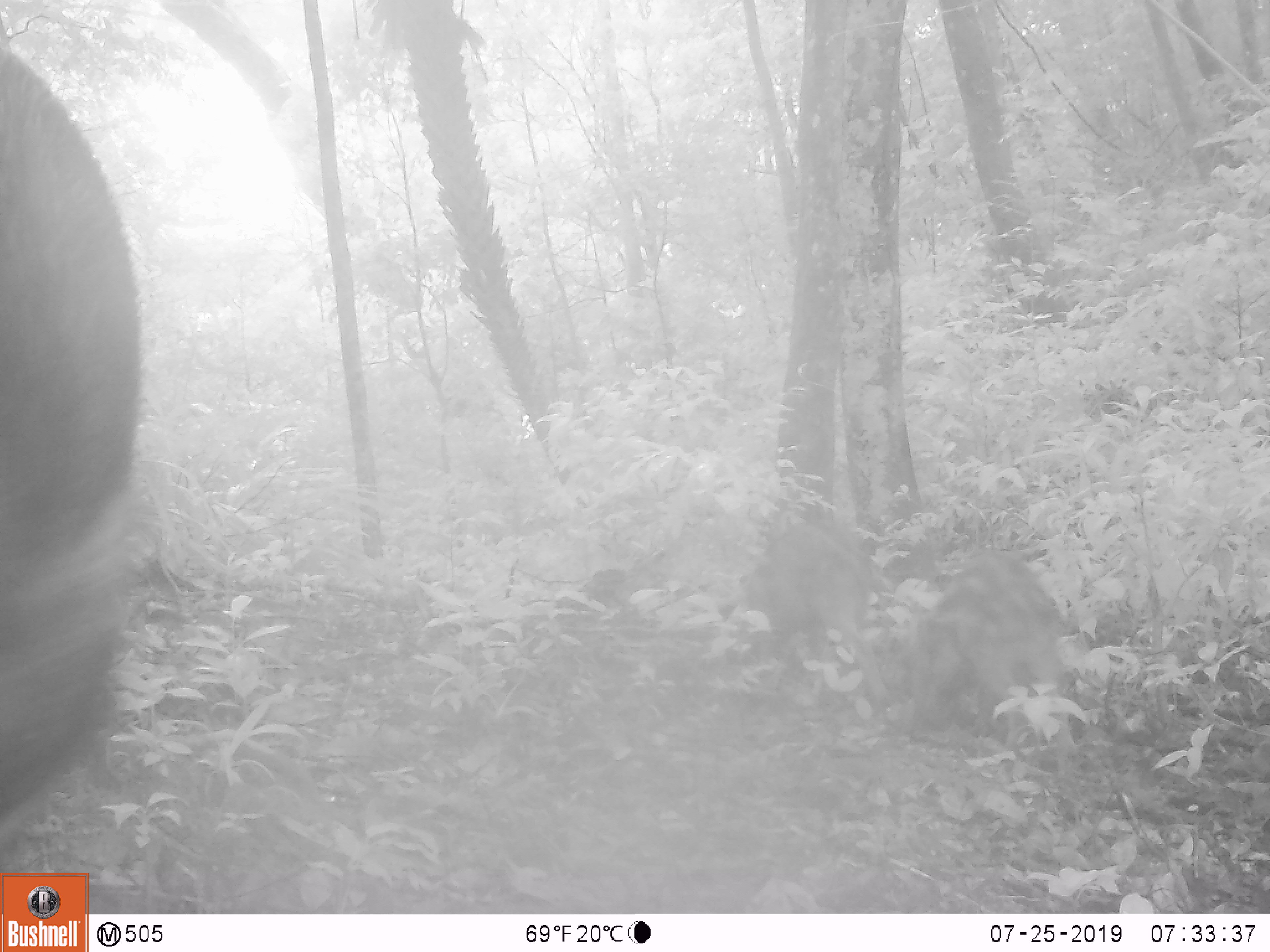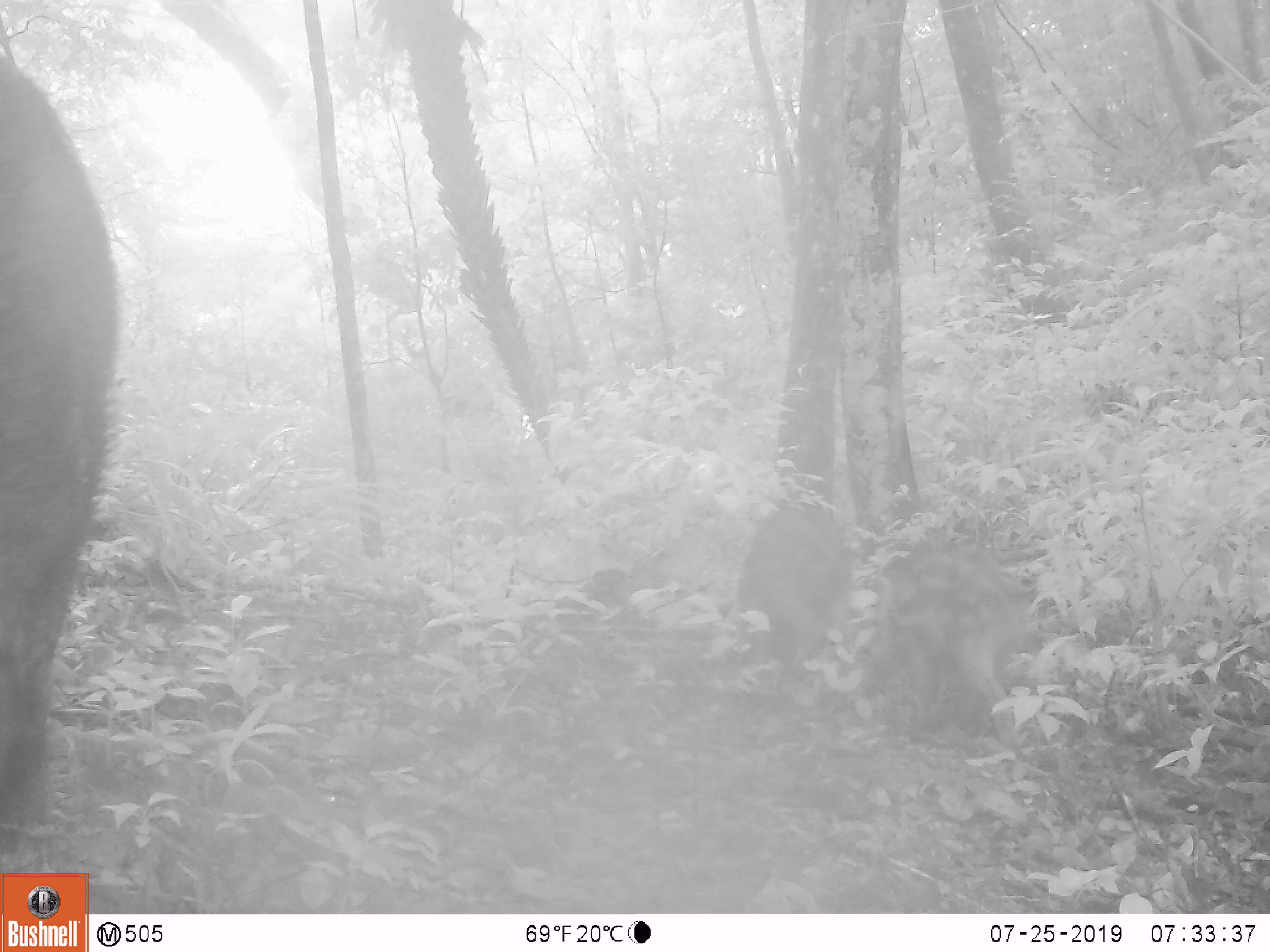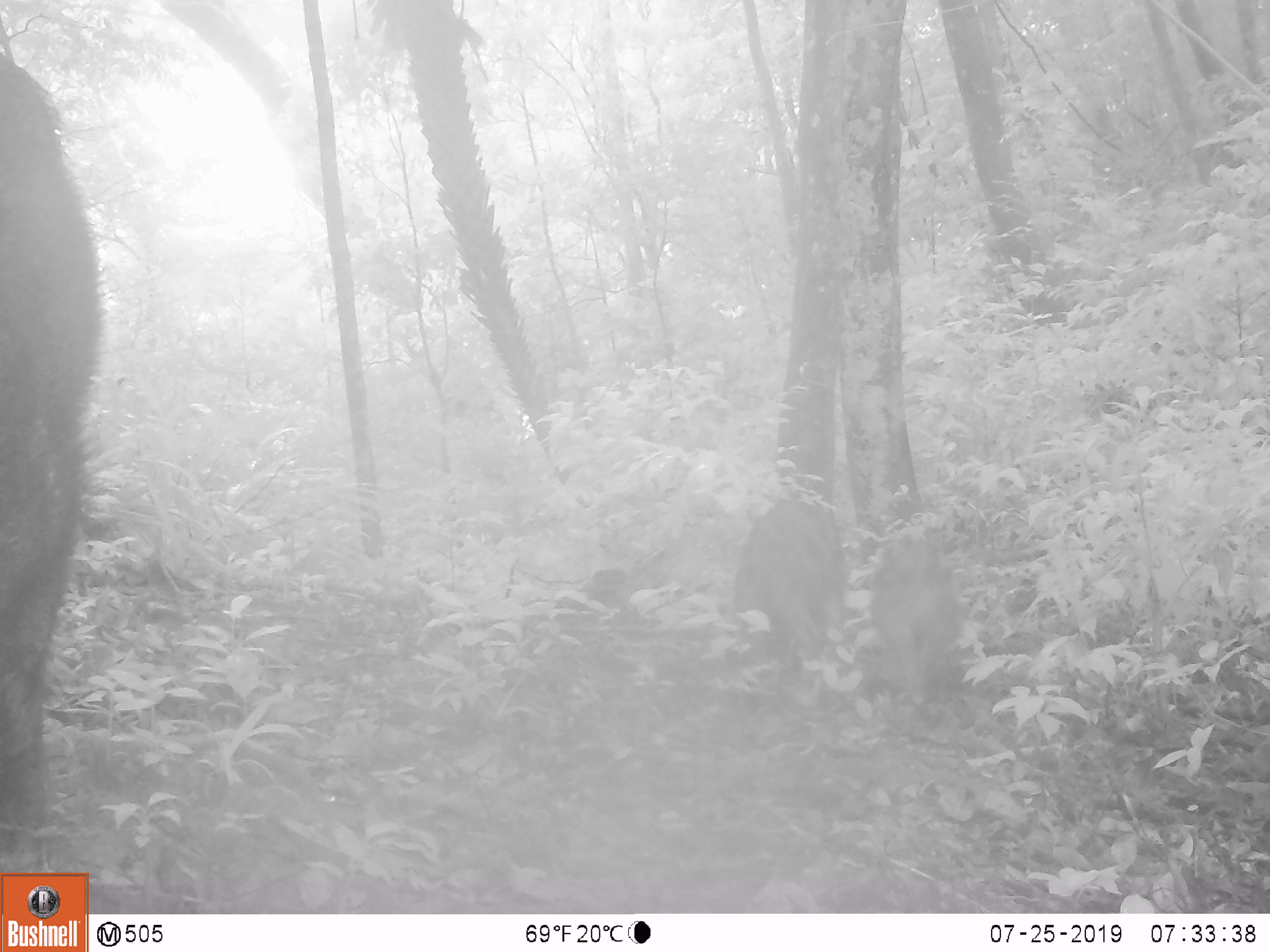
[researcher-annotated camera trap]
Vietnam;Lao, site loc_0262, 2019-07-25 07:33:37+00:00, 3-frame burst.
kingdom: Animalia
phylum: Chordata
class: Mammalia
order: Artiodactyla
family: Suidae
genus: Sus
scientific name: Sus scrofa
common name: eurasian wild pig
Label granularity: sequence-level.